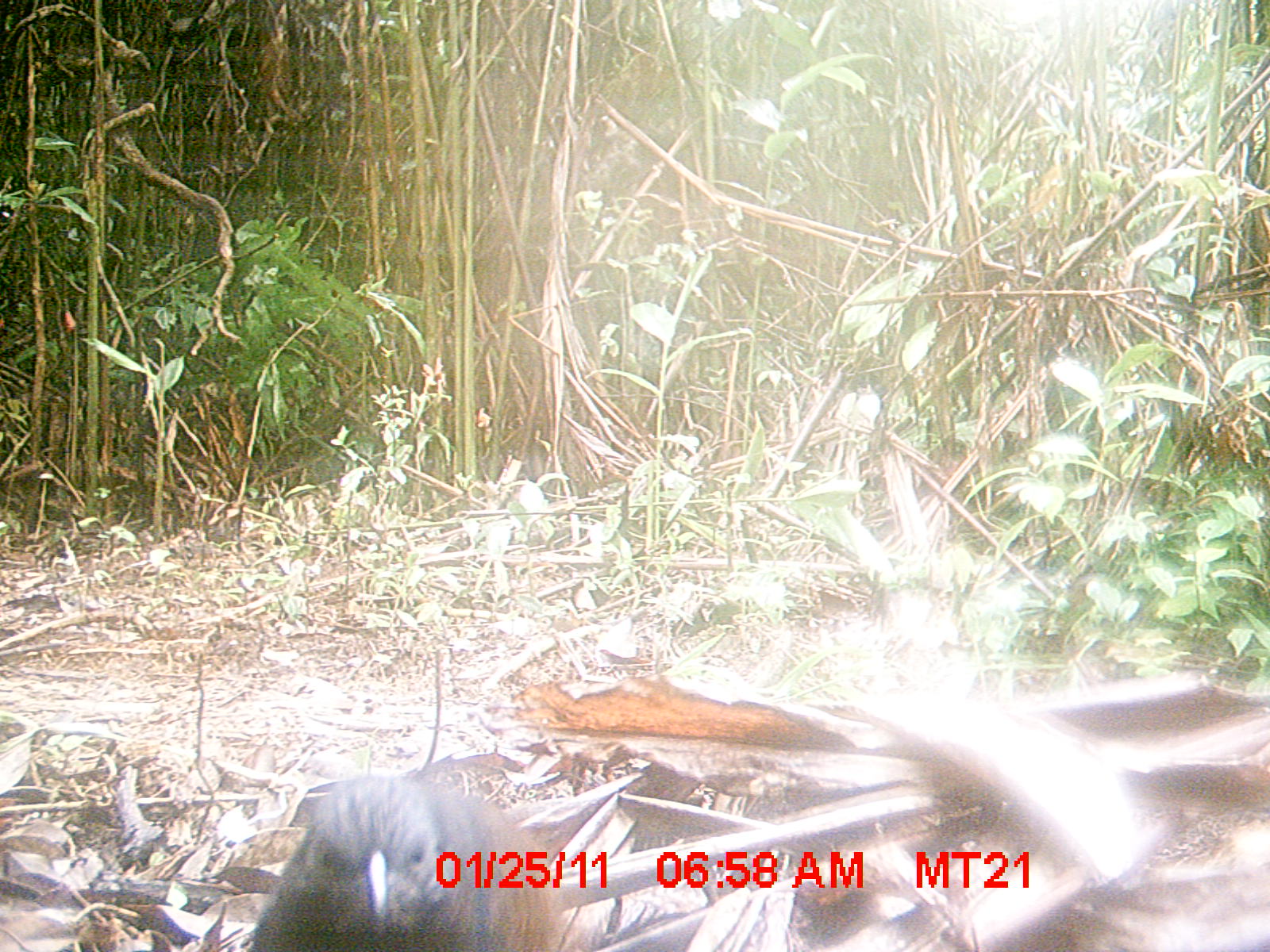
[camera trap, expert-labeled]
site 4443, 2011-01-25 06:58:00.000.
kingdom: Animalia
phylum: Chordata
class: Aves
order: Cuculiformes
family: Cuculidae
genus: Coua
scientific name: Coua serriana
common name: red-breasted coua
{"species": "Coua serriana (red-breasted coua)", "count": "1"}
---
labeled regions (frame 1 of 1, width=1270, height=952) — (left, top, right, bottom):
coua serriana: (242, 766, 576, 950)